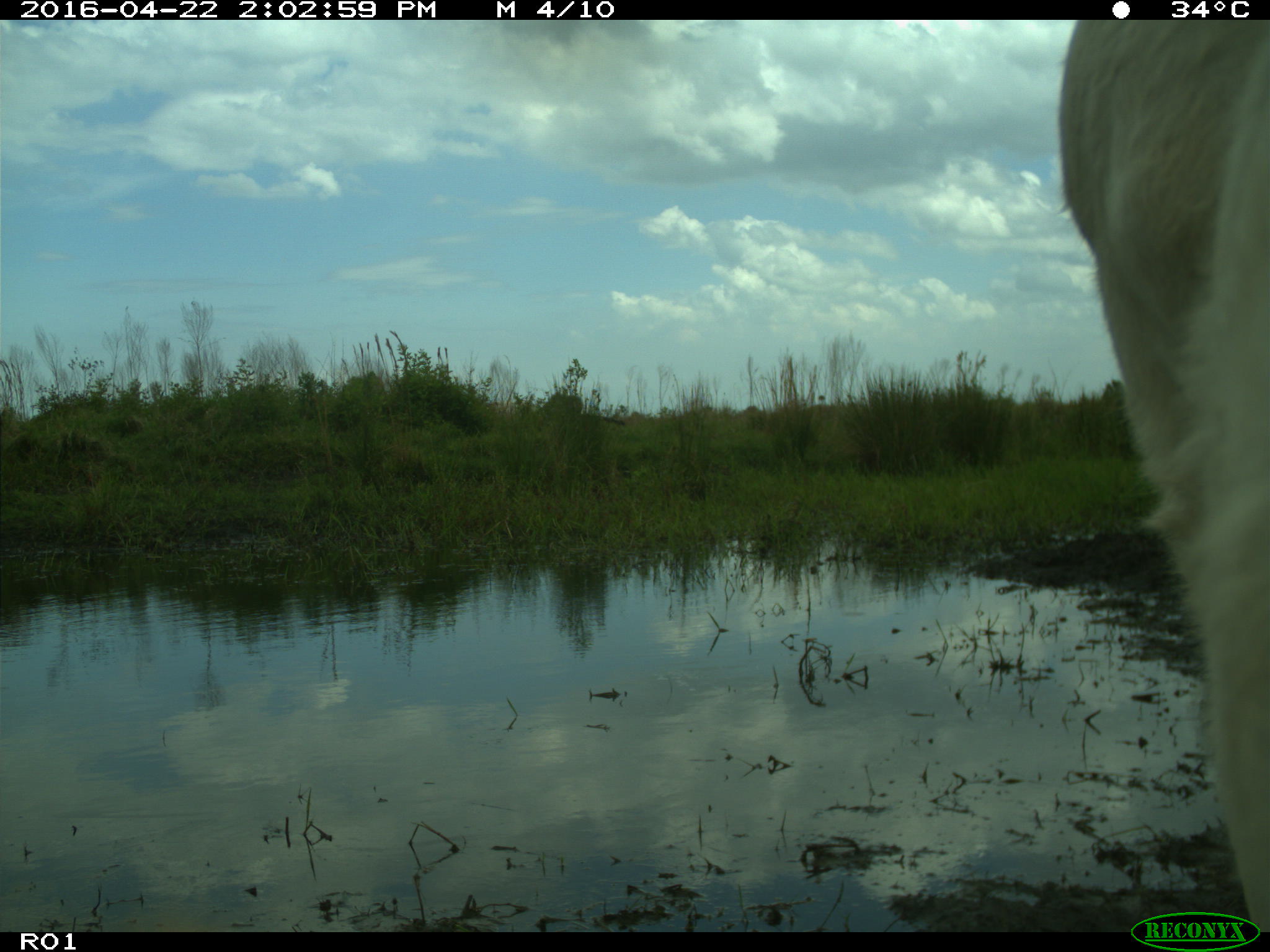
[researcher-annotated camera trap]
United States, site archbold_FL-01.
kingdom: Animalia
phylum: Chordata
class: Mammalia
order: Artiodactyla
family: Bovidae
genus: Bos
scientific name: Bos taurus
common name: domestic cow